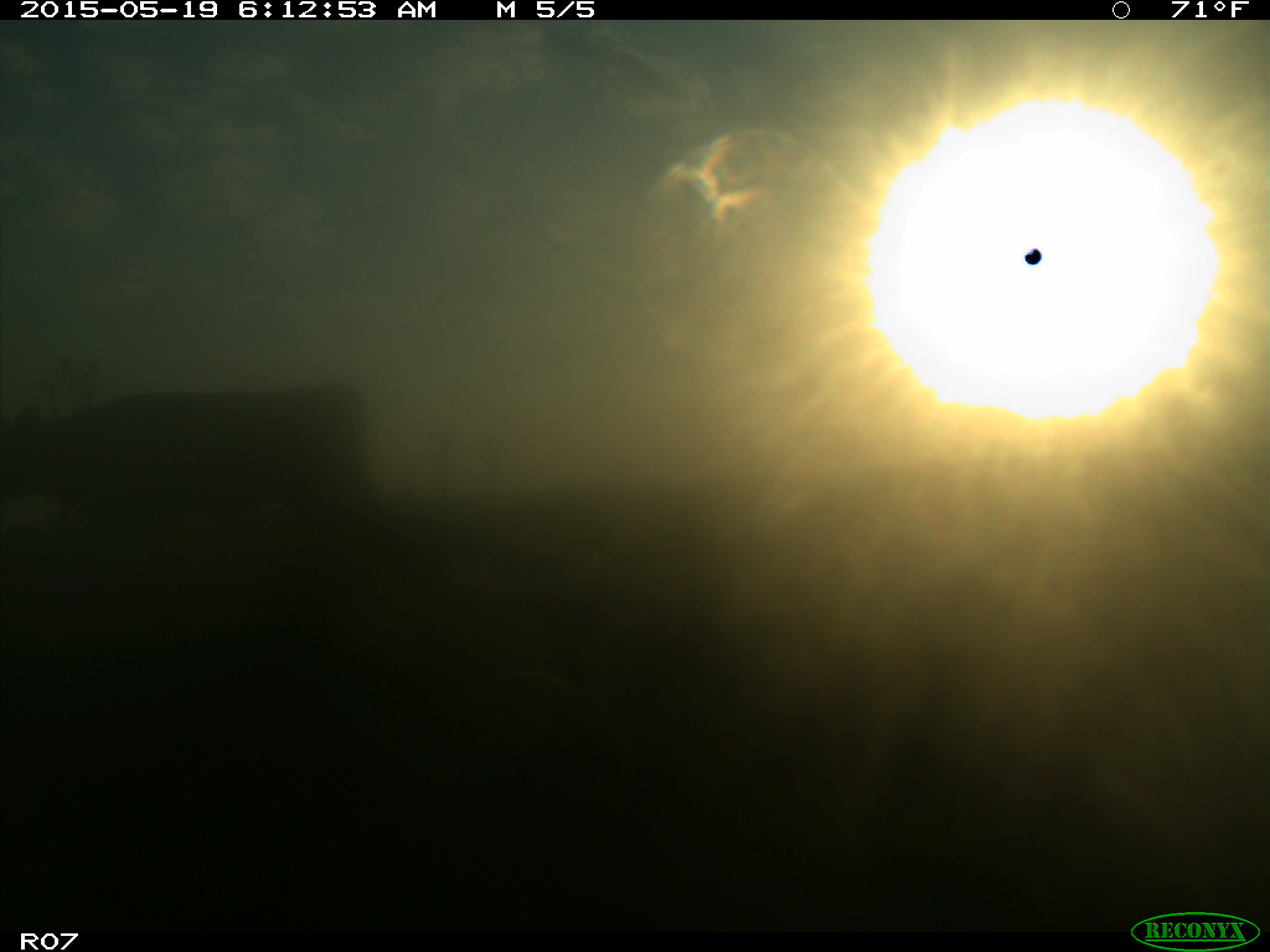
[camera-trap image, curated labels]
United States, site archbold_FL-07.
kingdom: Animalia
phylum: Chordata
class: Mammalia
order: Artiodactyla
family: Bovidae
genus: Bos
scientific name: Bos taurus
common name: domestic cow